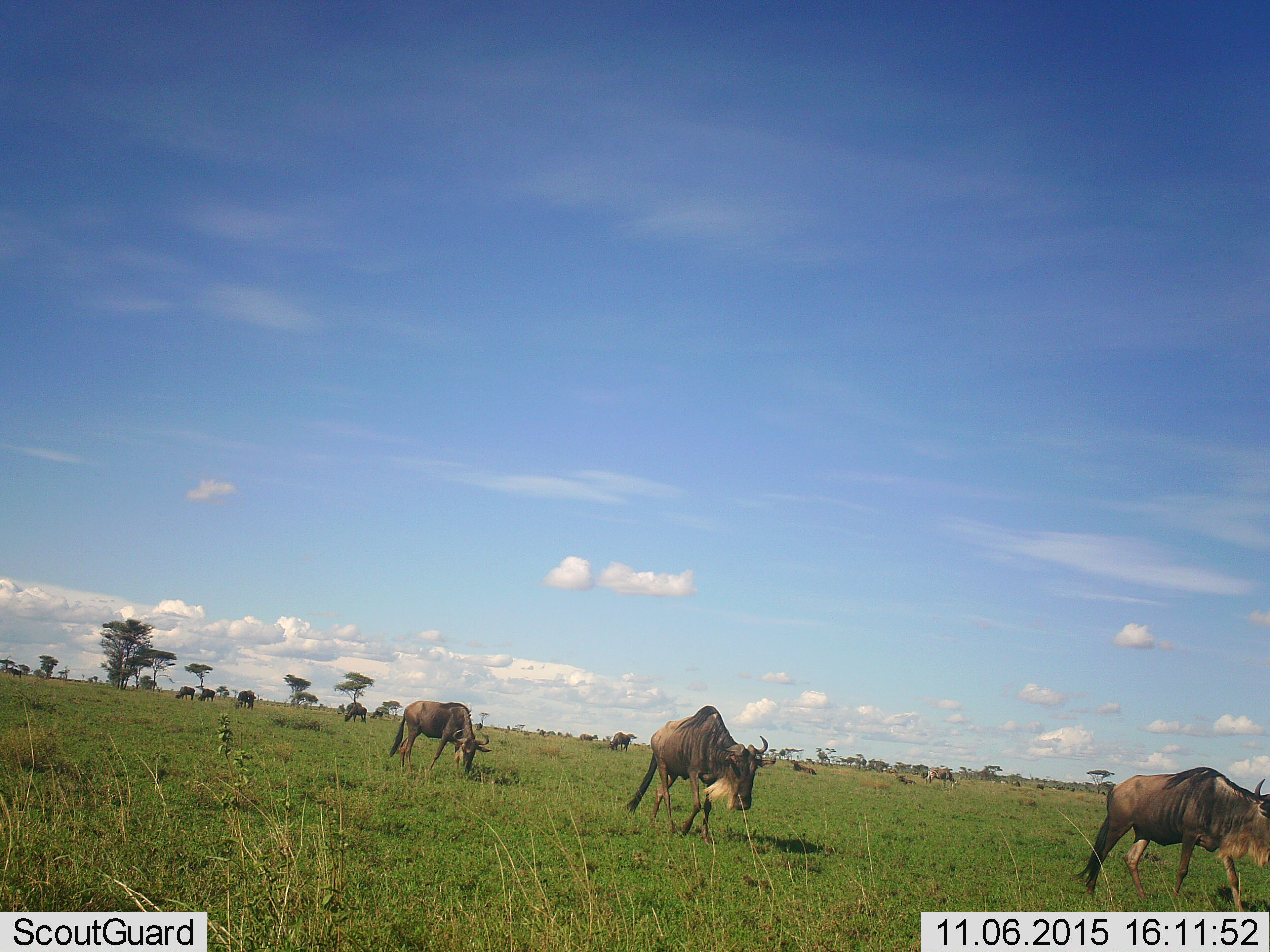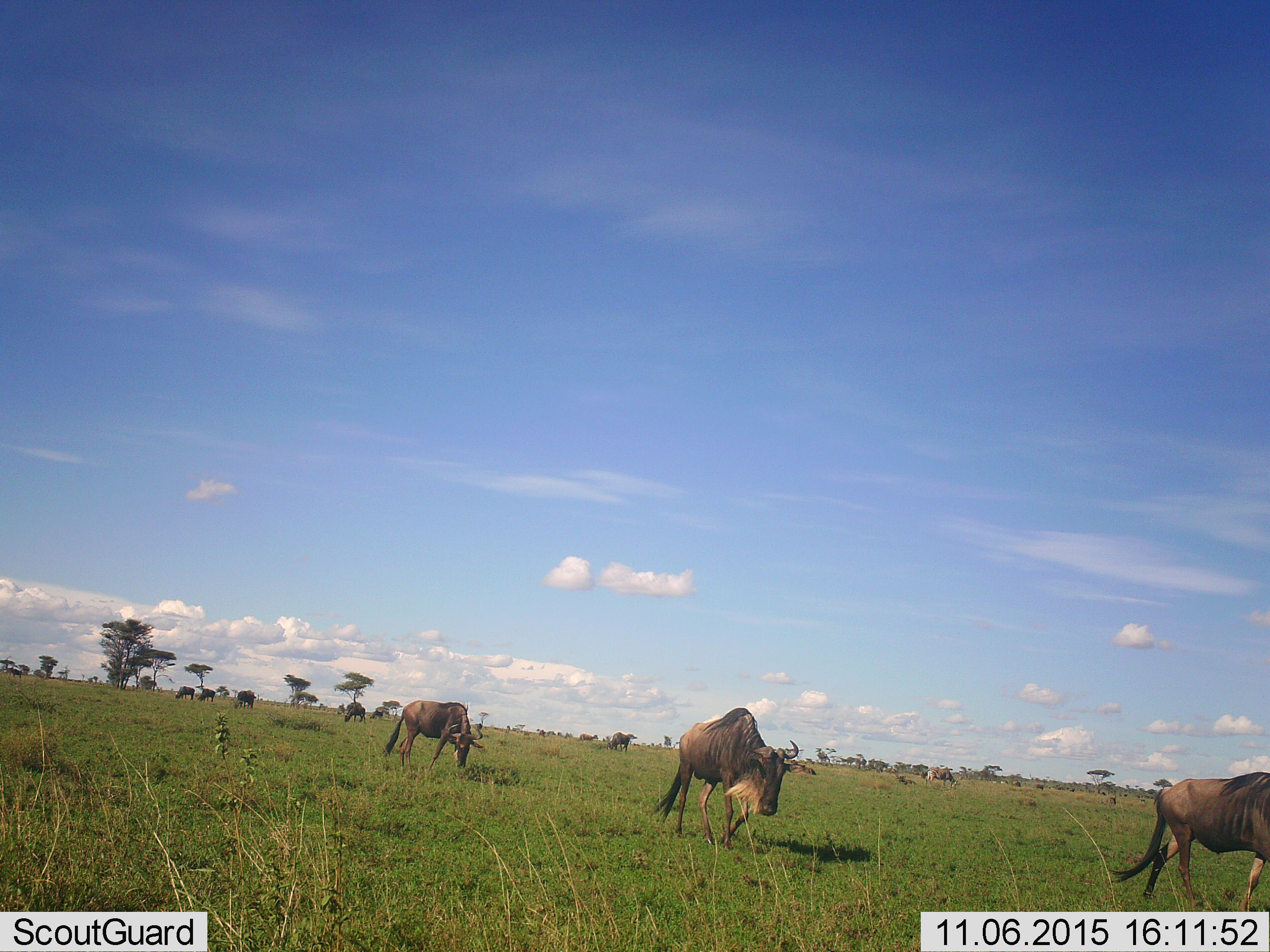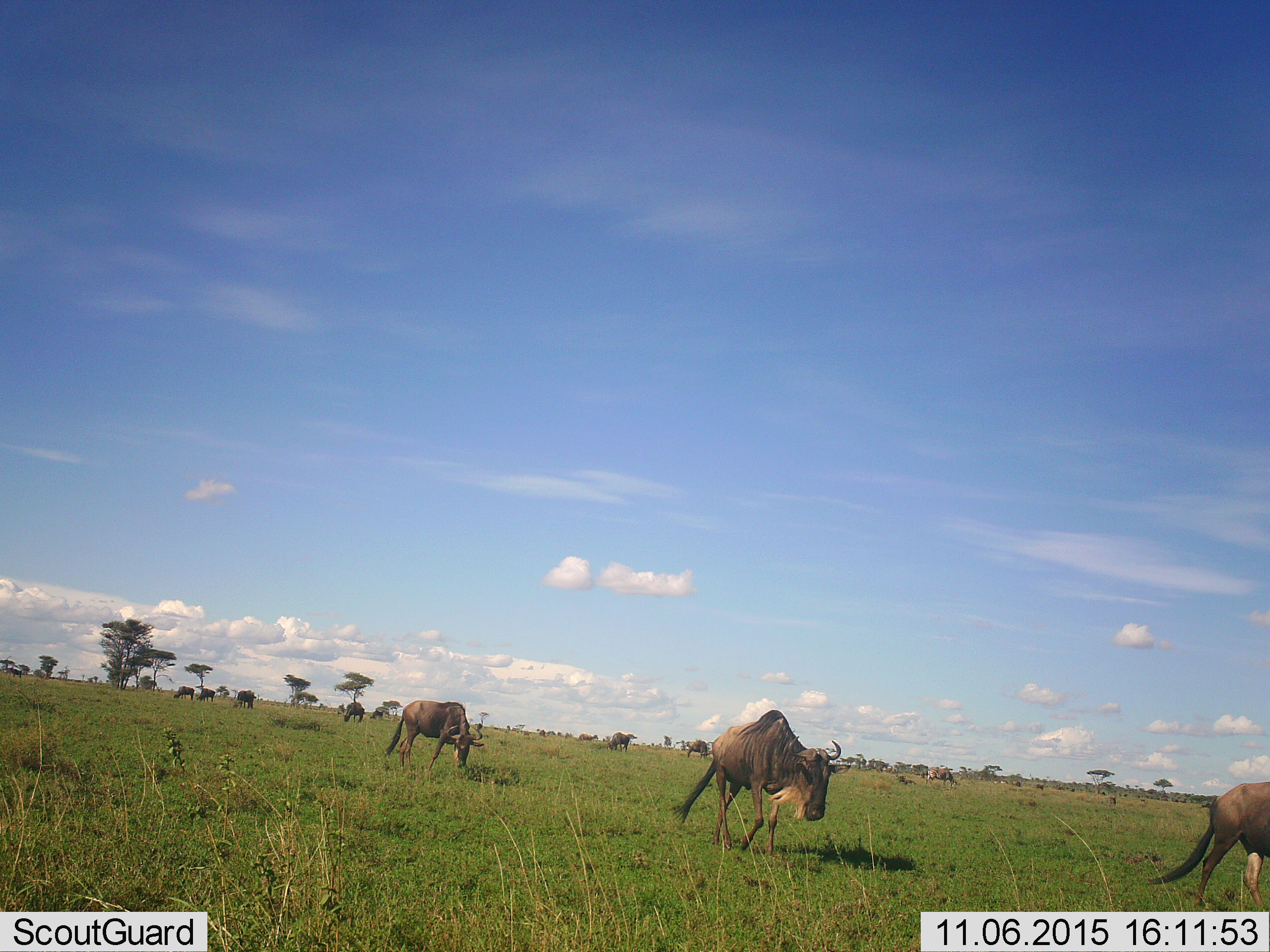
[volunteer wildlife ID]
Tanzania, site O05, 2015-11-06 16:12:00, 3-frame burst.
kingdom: Animalia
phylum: Chordata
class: Mammalia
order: Artiodactyla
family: Bovidae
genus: Connochaetes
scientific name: Connochaetes taurinus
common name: blue wildebeest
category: wildebeest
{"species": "wildebeest (blue wildebeest) (Connochaetes taurinus)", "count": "11-50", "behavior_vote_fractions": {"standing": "29%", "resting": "0%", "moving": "86%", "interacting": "14%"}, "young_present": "14%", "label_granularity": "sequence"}